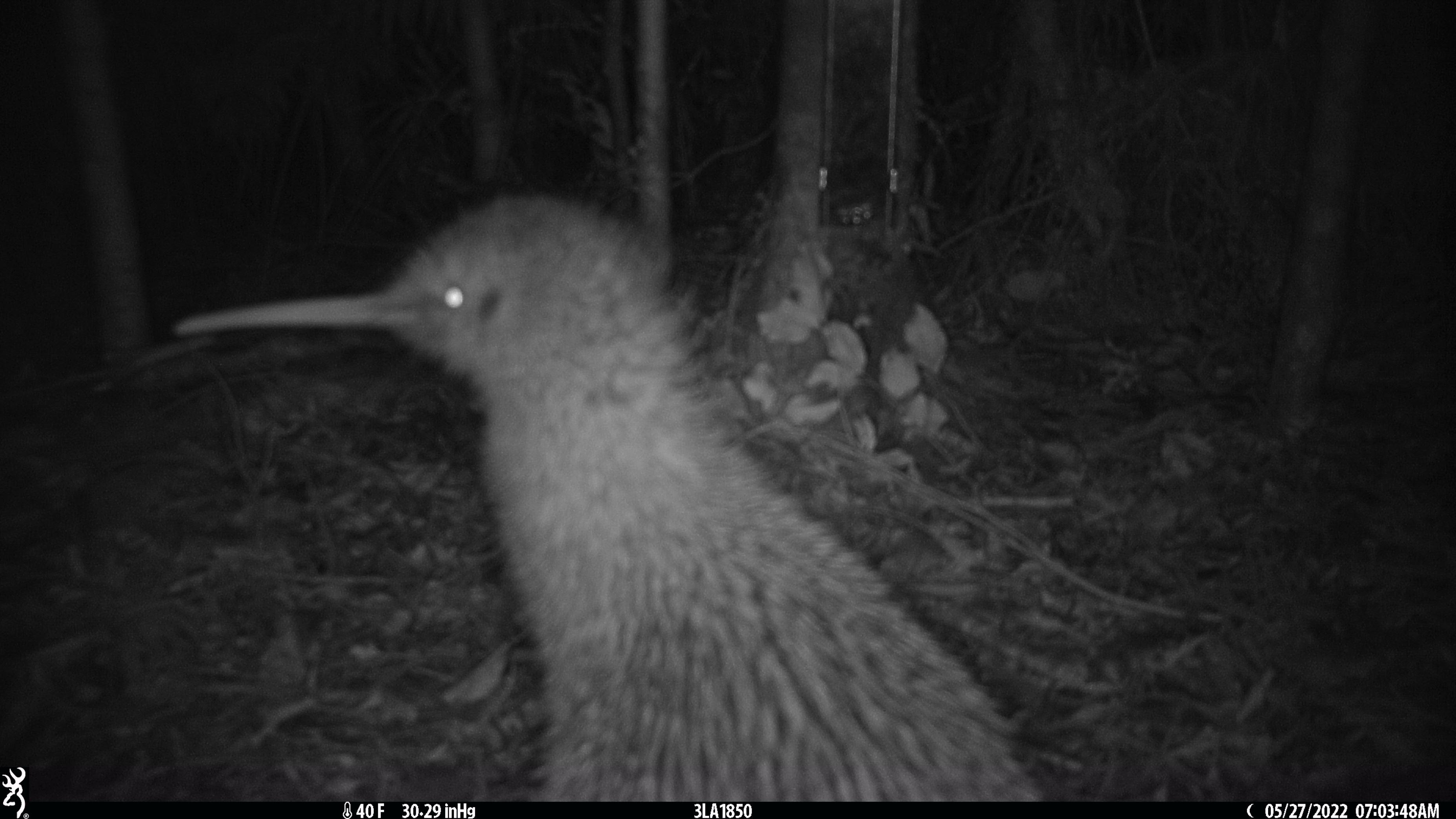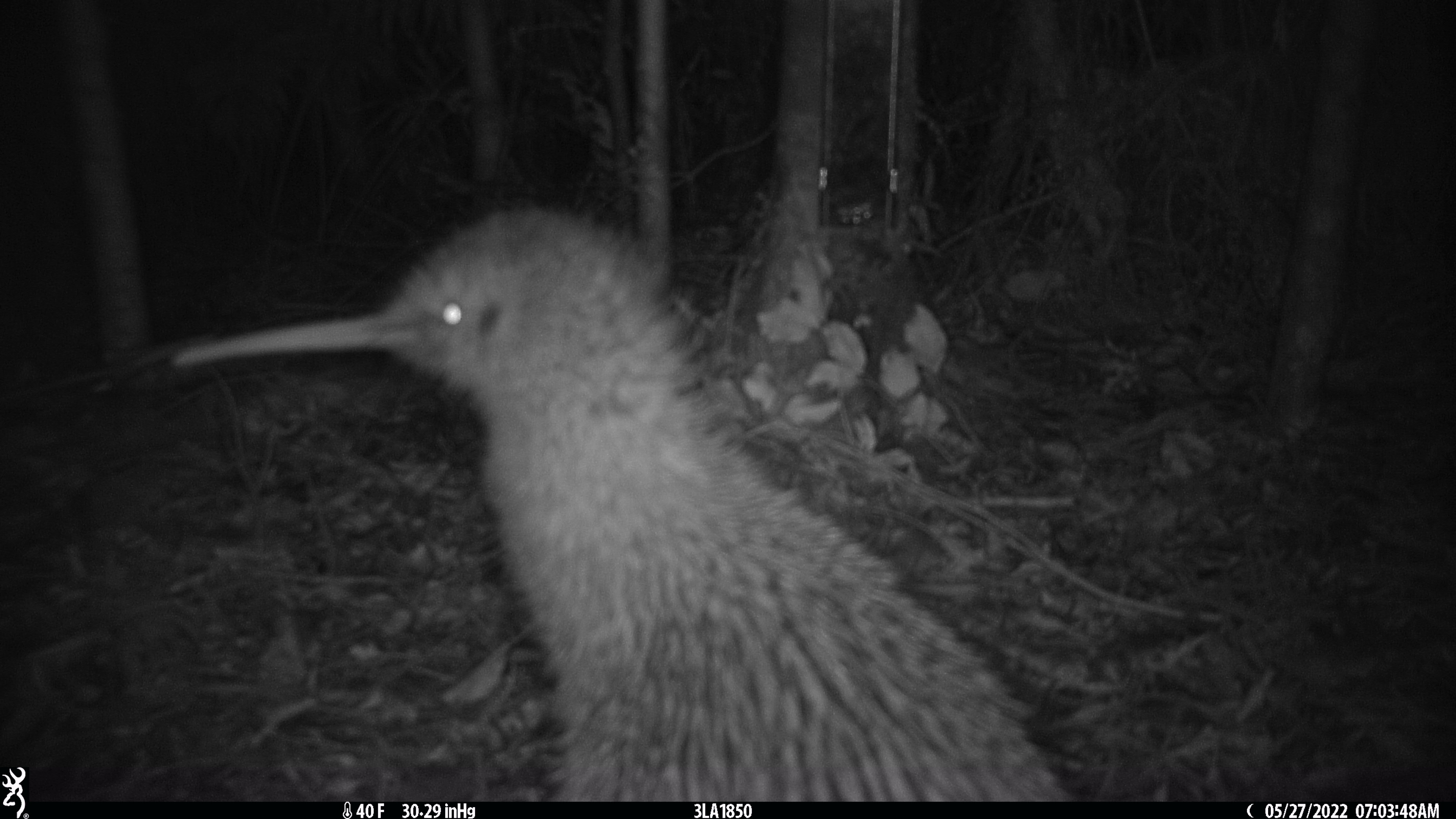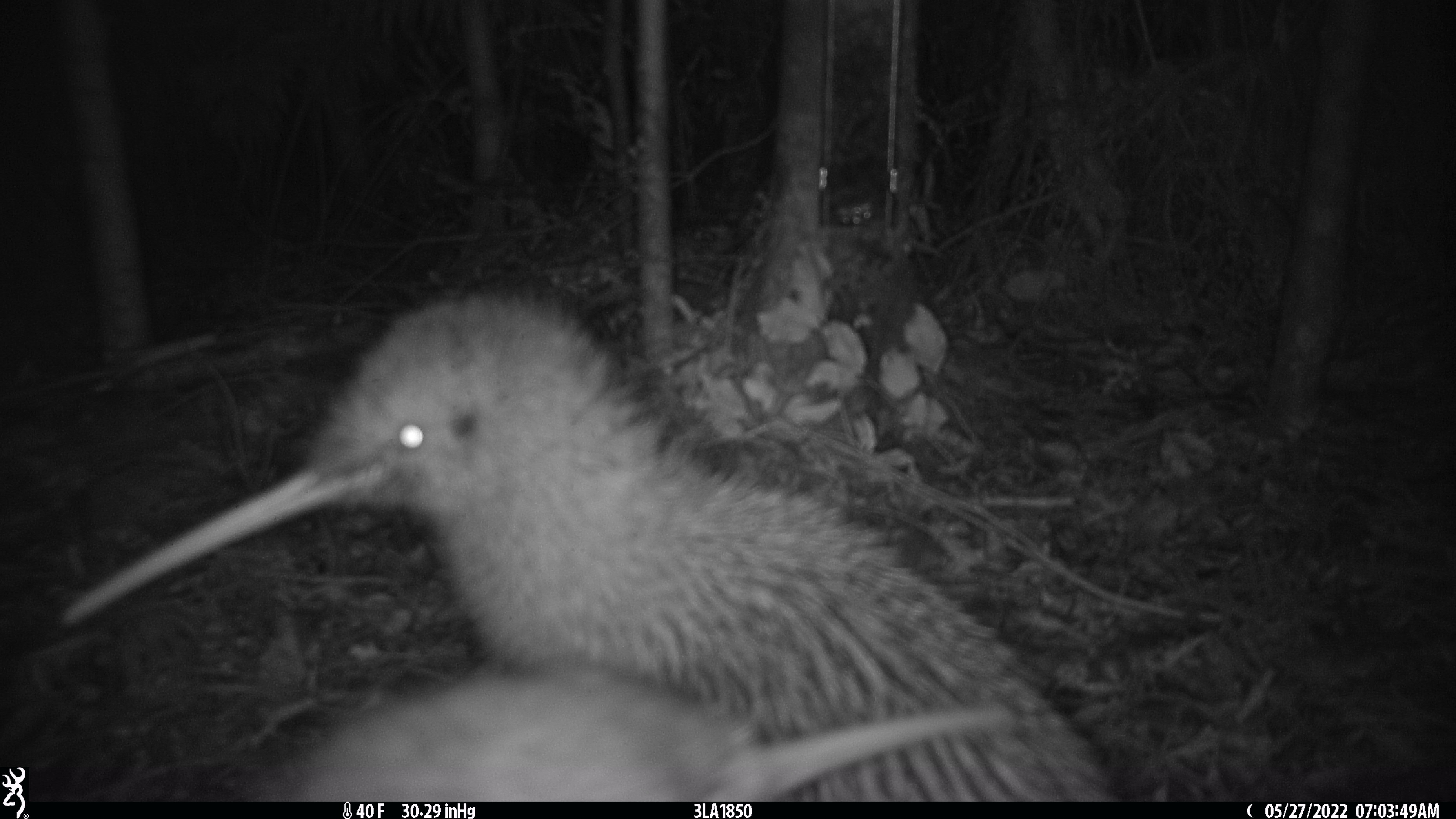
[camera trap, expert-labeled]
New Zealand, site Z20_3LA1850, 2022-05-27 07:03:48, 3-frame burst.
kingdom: Animalia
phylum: Chordata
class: Aves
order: Apterygiformes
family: Apterygidae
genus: Apteryx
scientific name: Apteryx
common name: kiwi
Kiwi (Apteryx).